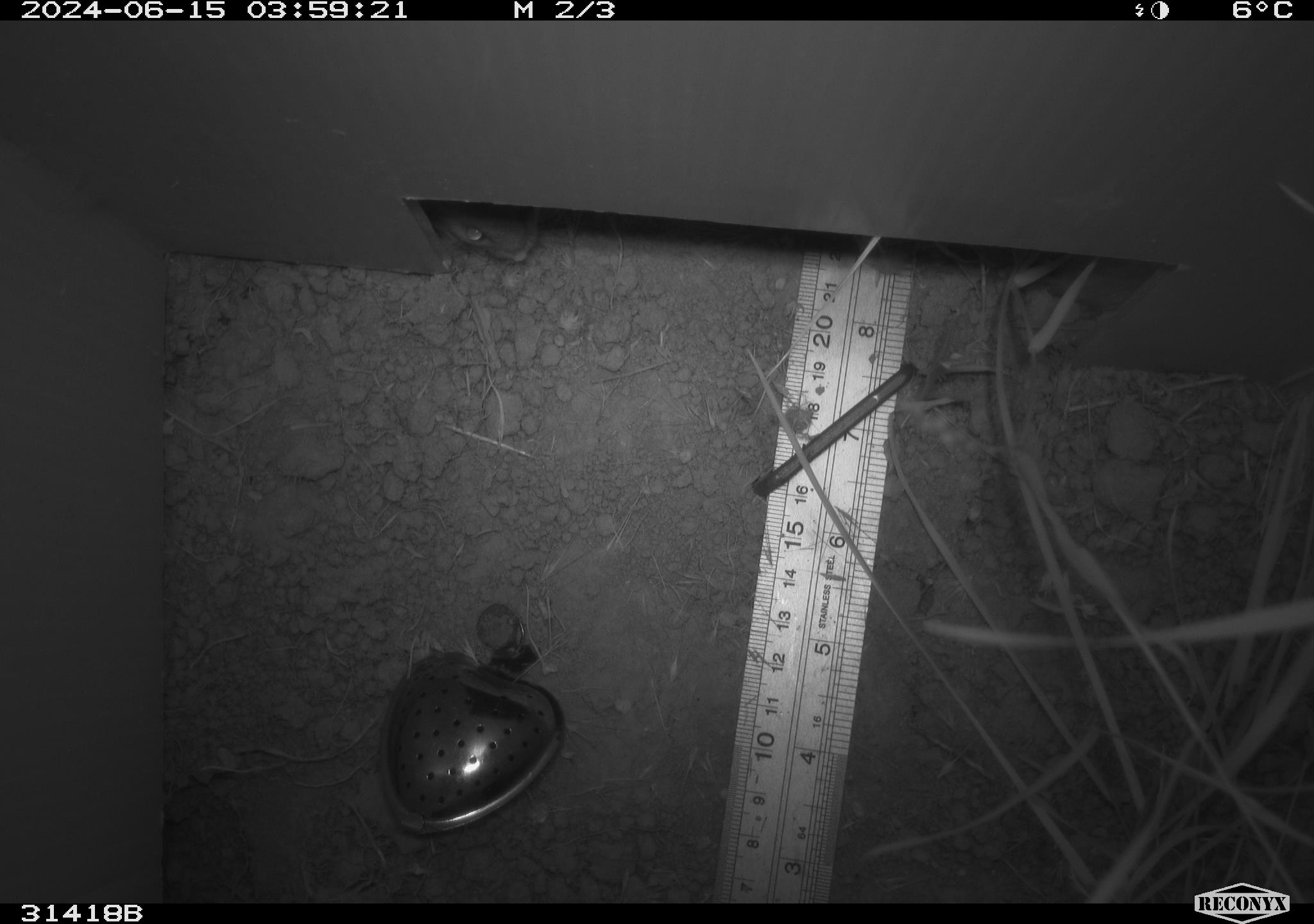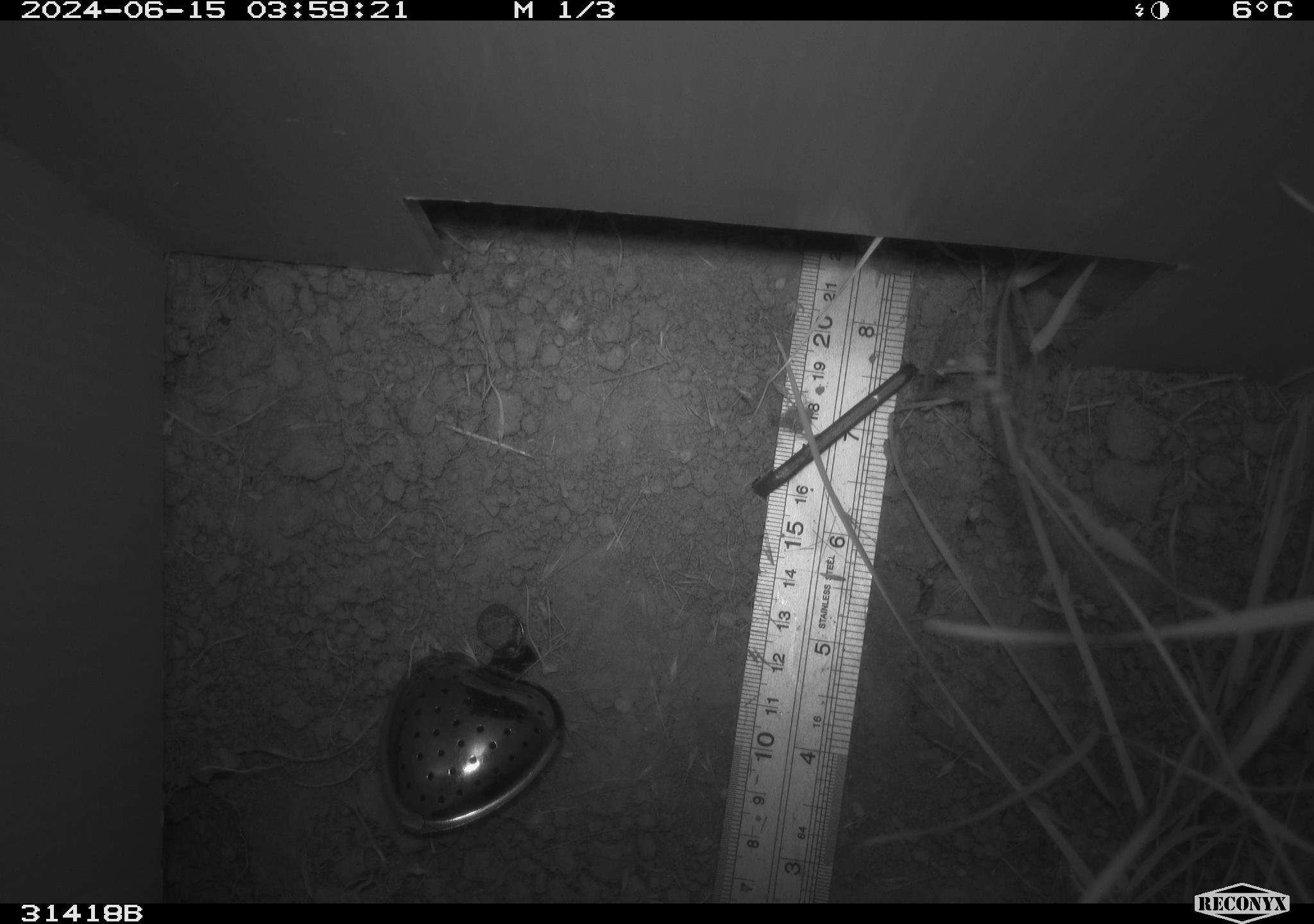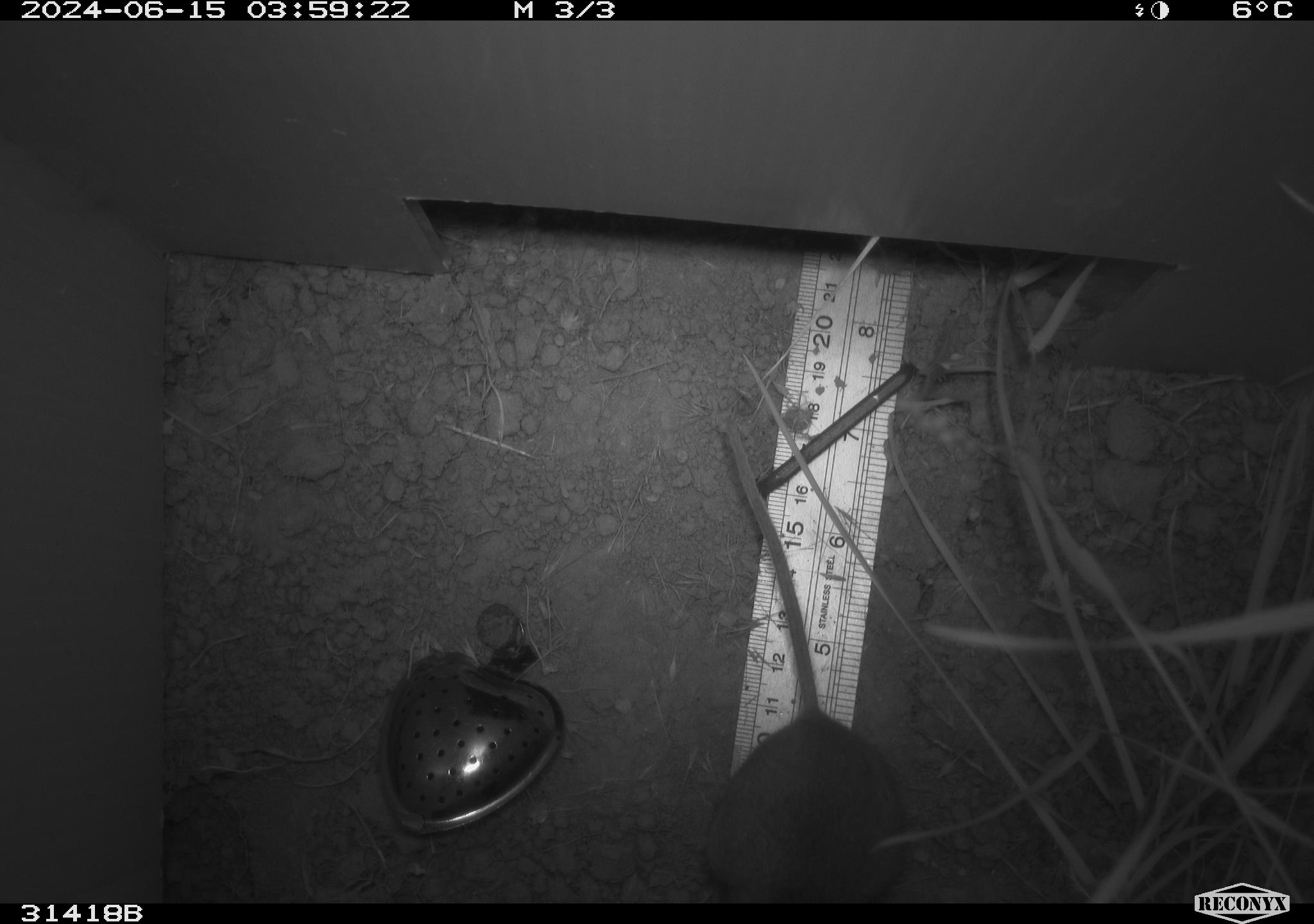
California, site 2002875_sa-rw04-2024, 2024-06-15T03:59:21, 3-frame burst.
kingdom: Animalia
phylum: Chordata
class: Mammalia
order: Rodentia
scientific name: Rodentia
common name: rodent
Rodent (Rodentia).